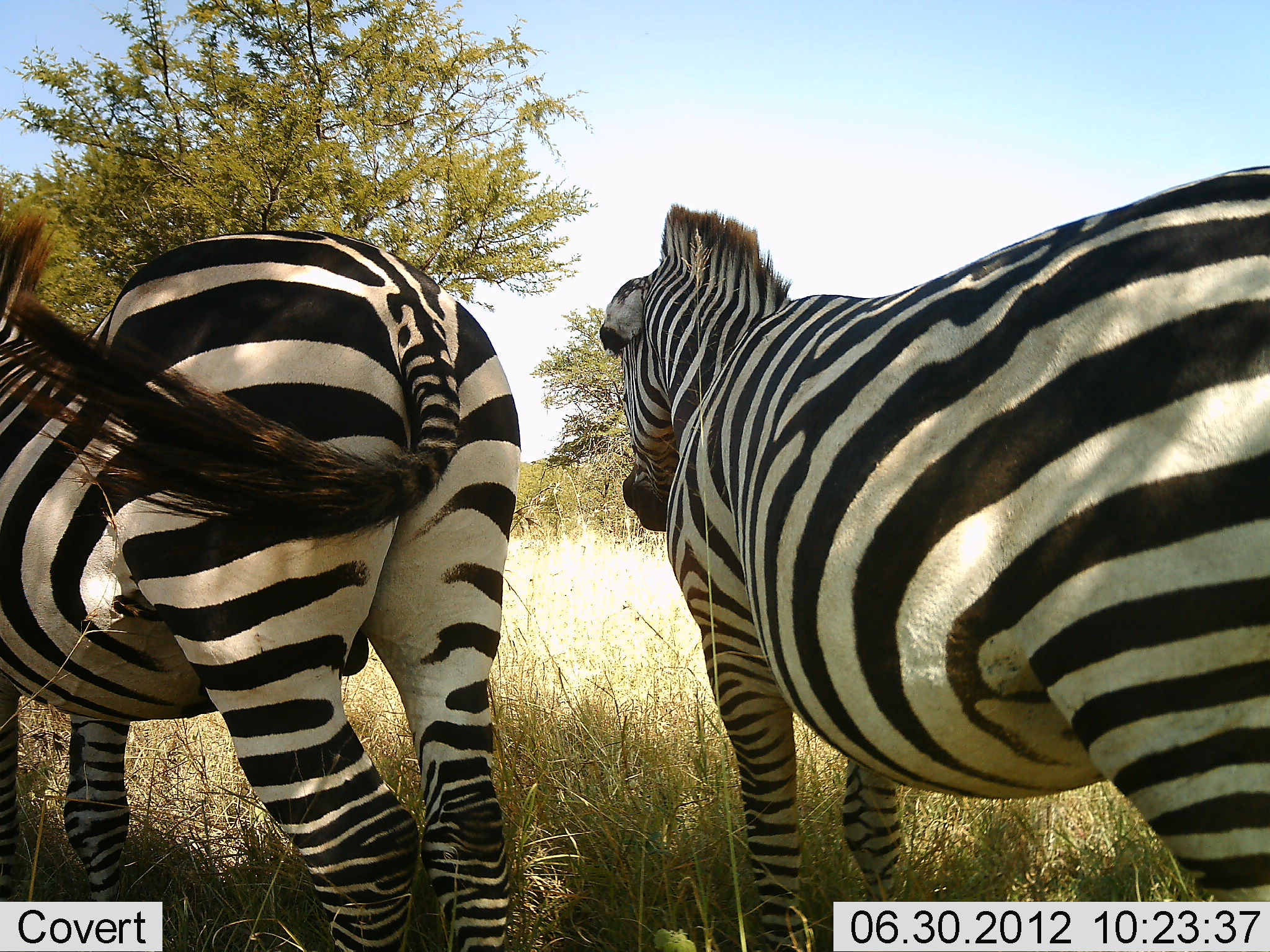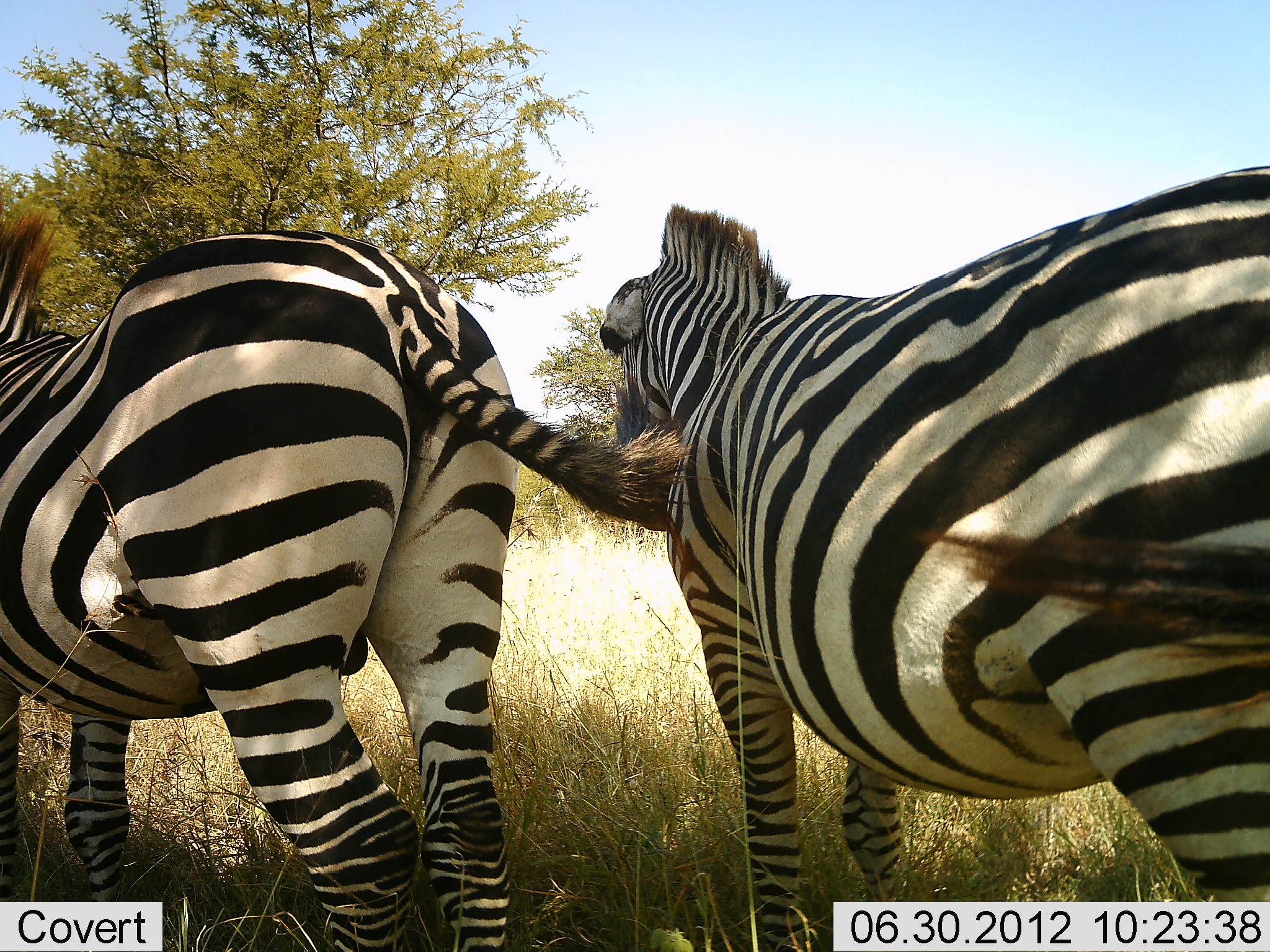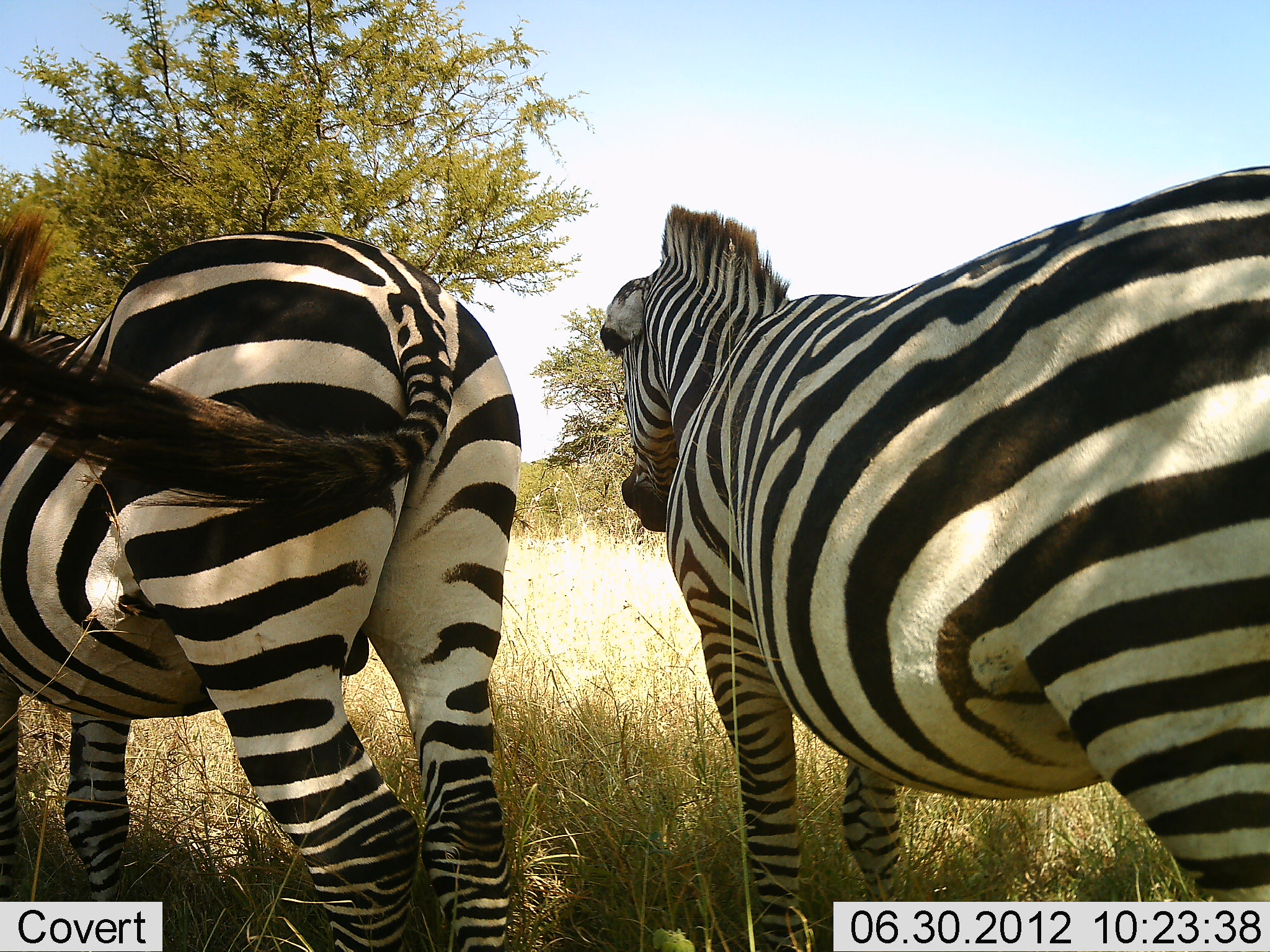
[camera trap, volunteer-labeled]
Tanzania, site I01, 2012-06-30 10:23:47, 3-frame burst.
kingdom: Animalia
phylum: Chordata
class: Mammalia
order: Perissodactyla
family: Equidae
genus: Equus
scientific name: Equus quagga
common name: plains zebra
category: zebra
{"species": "zebra (plains zebra) (Equus quagga)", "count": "2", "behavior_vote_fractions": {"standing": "100%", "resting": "0%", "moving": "0%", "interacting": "0%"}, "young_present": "0%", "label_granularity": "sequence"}